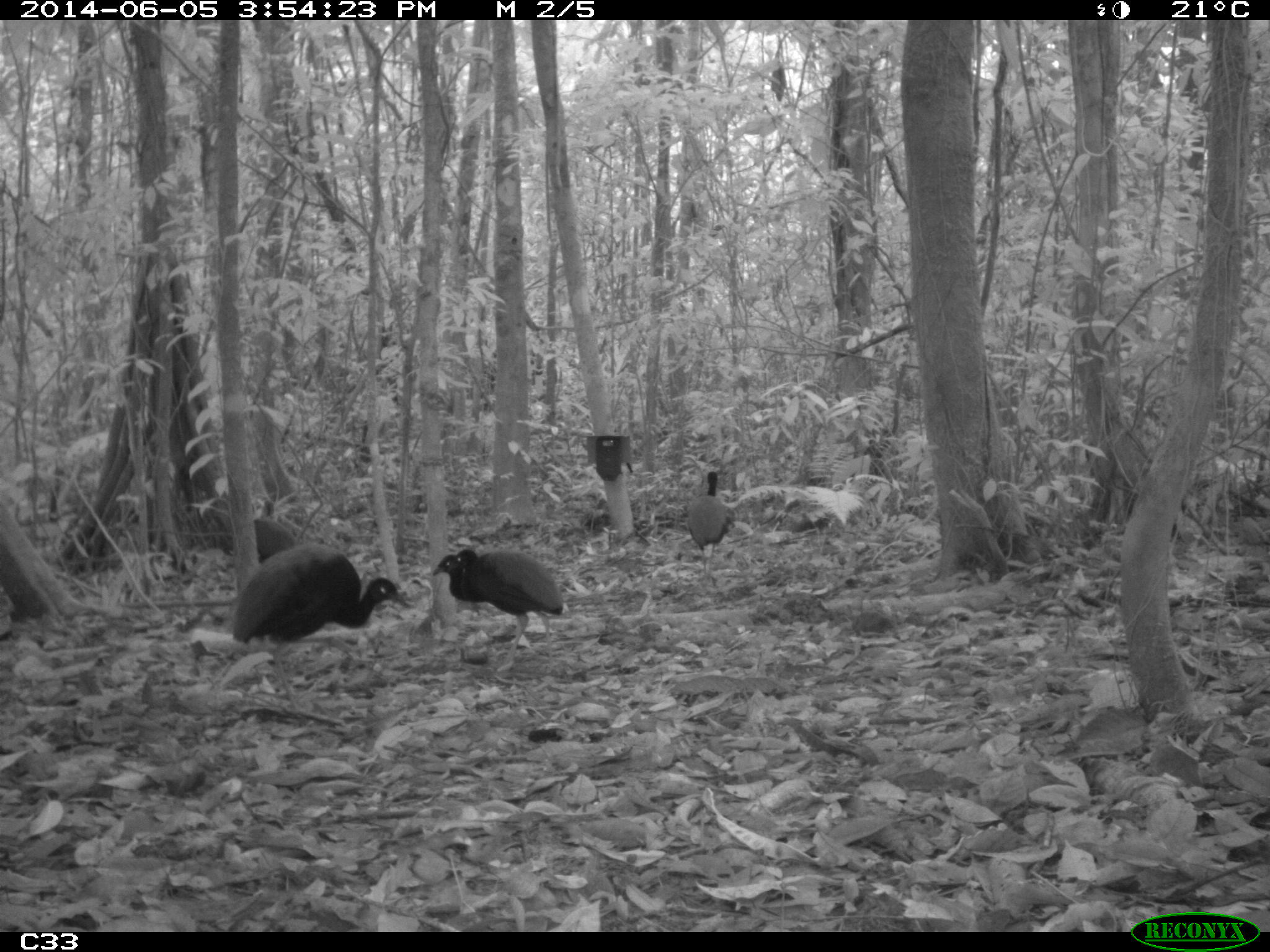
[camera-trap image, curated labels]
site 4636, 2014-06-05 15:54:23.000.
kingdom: Animalia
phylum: Chordata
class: Aves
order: Gruiformes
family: Psophiidae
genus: Psophia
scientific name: Psophia crepitans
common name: gray-winged trumpeter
Psophia crepitans (gray-winged trumpeter), count 6, age adult.